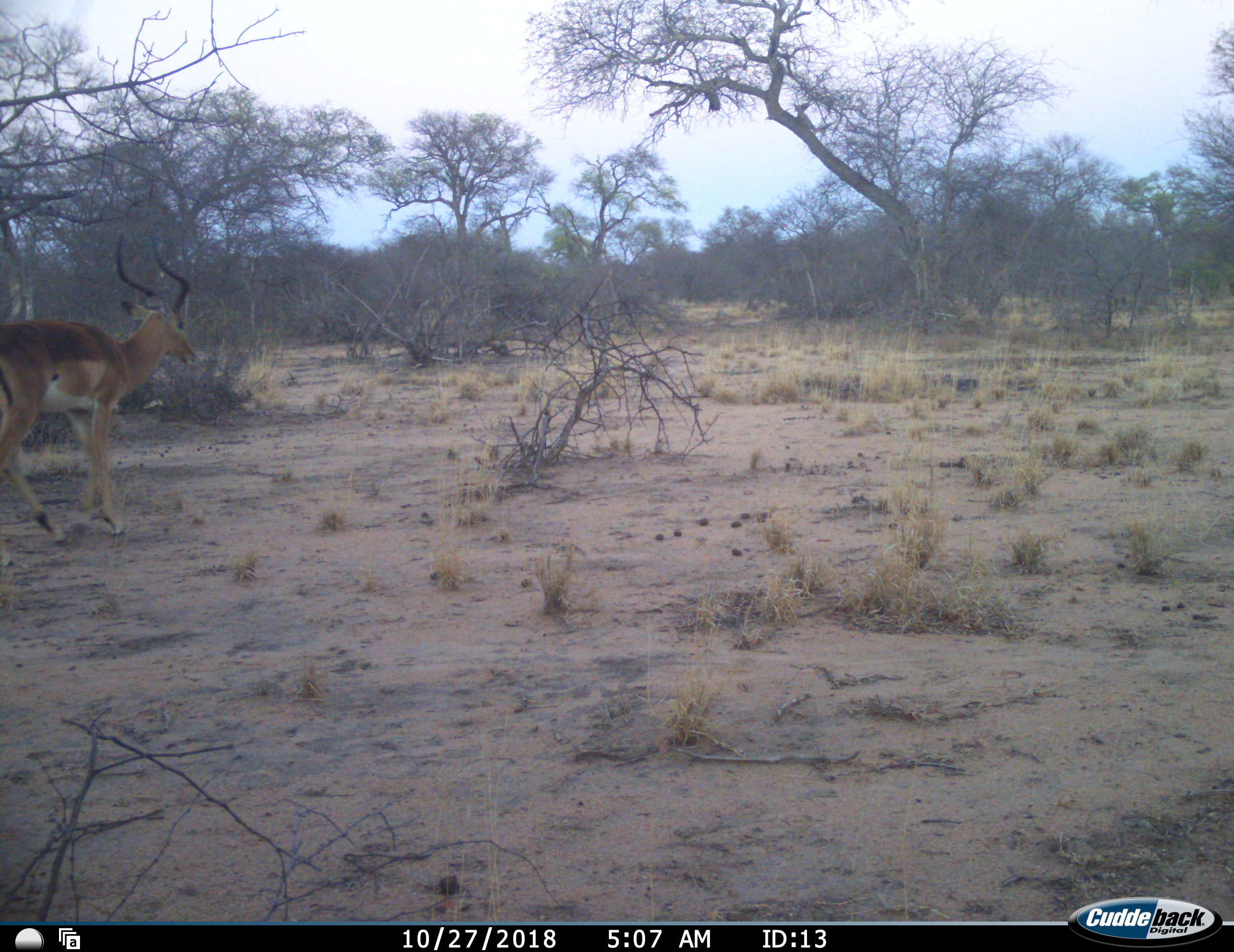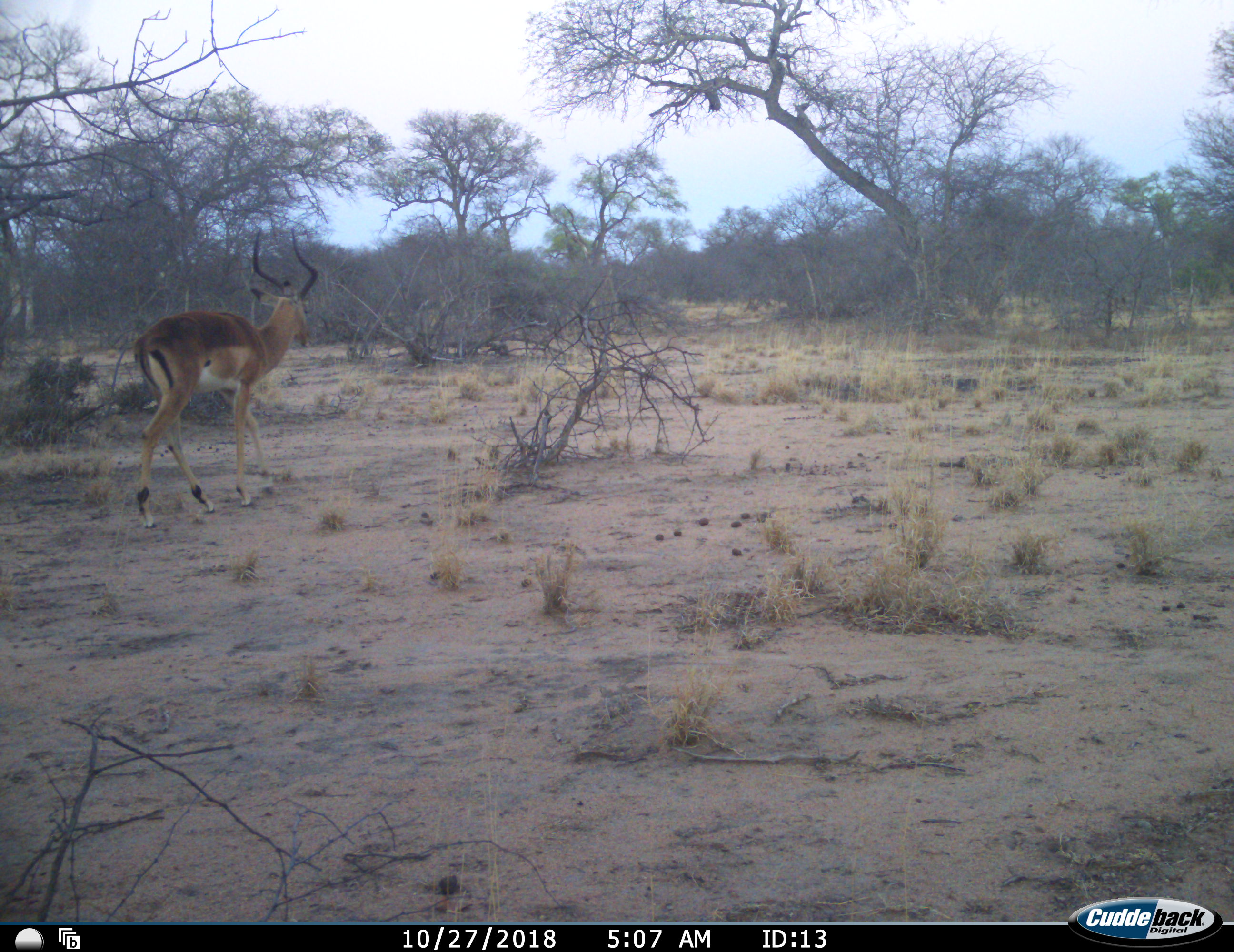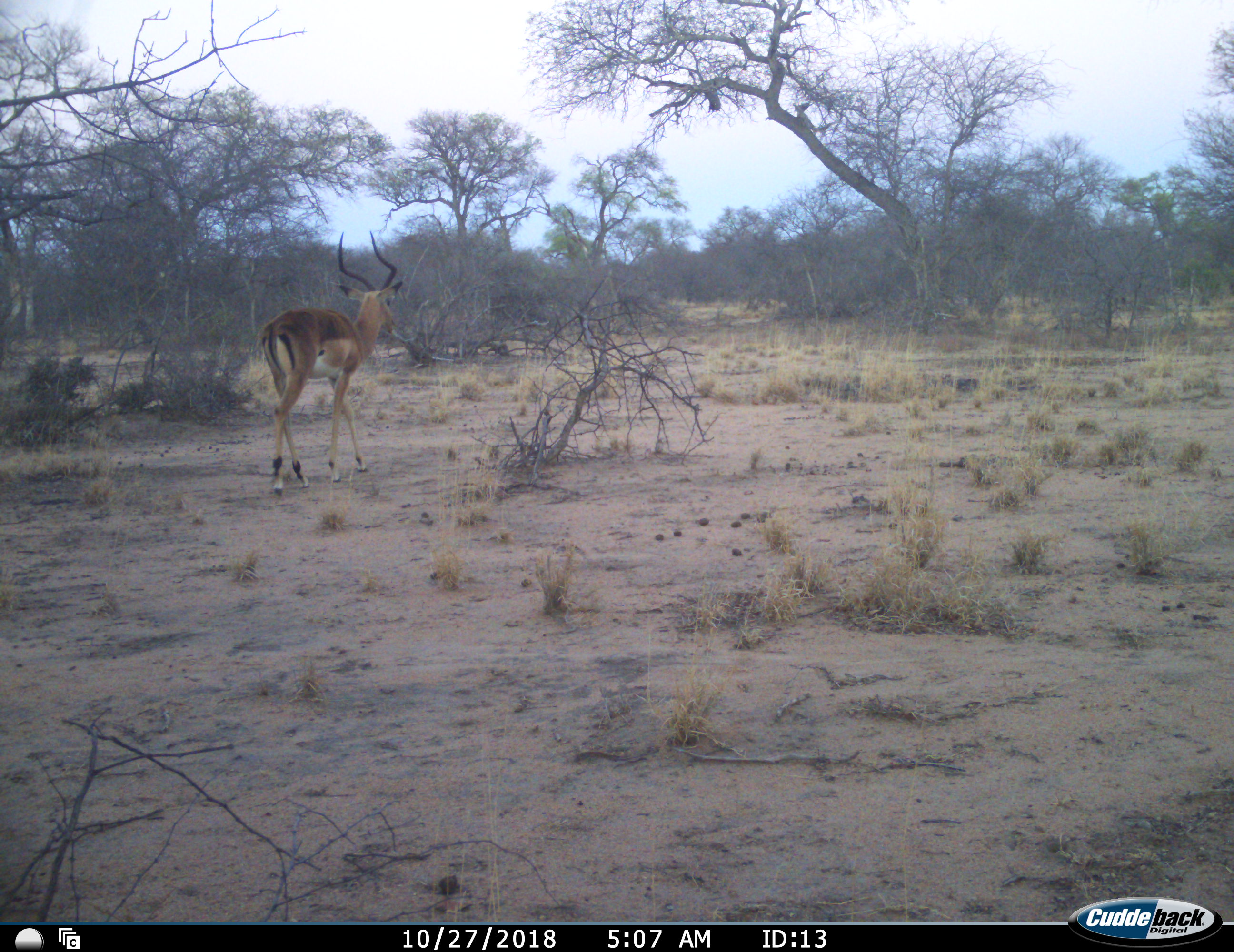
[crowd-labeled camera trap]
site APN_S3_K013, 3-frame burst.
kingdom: Animalia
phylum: Chordata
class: Mammalia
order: Artiodactyla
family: Bovidae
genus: Aepyceros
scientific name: Aepyceros melampus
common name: impala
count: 1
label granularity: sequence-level